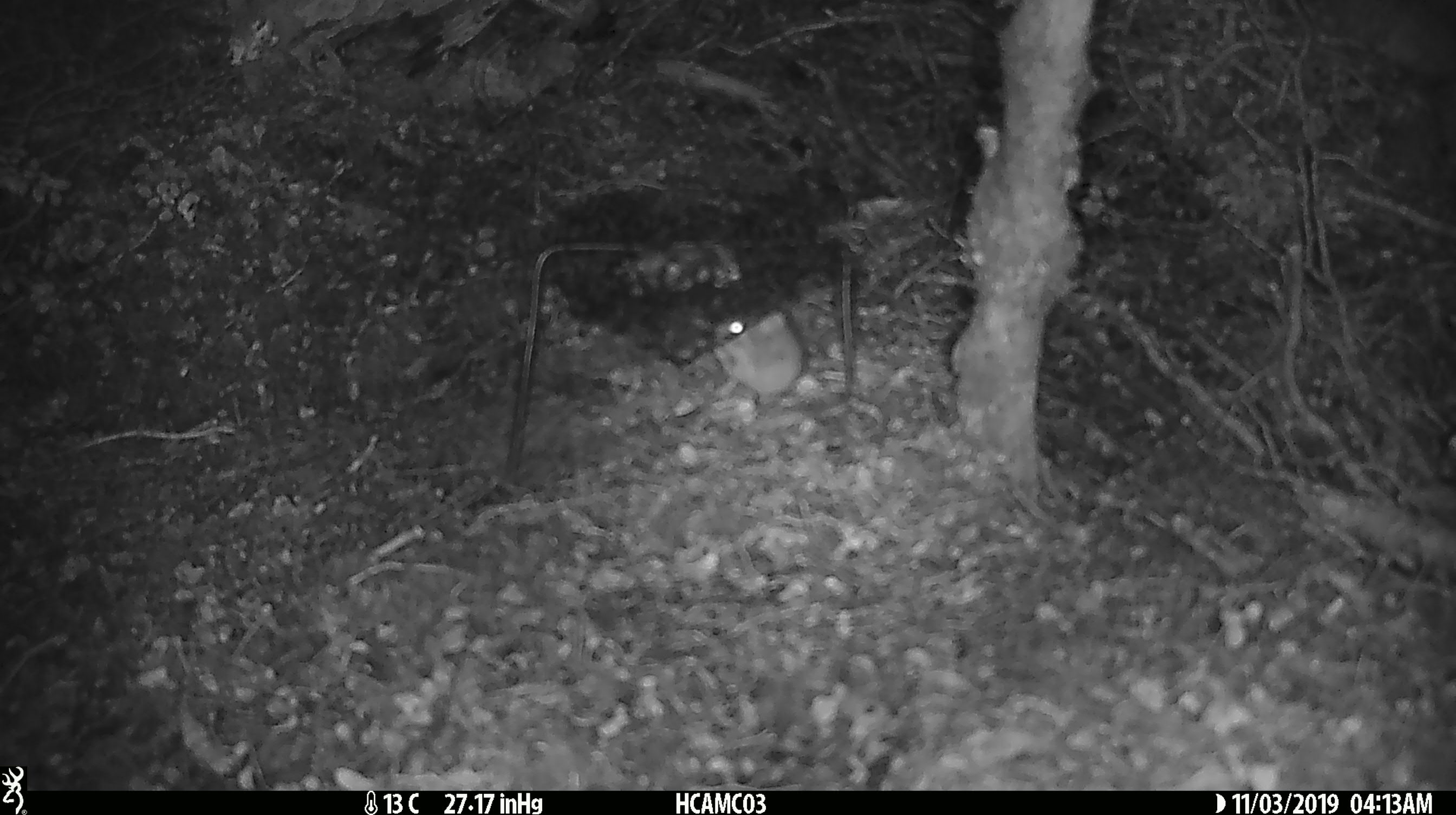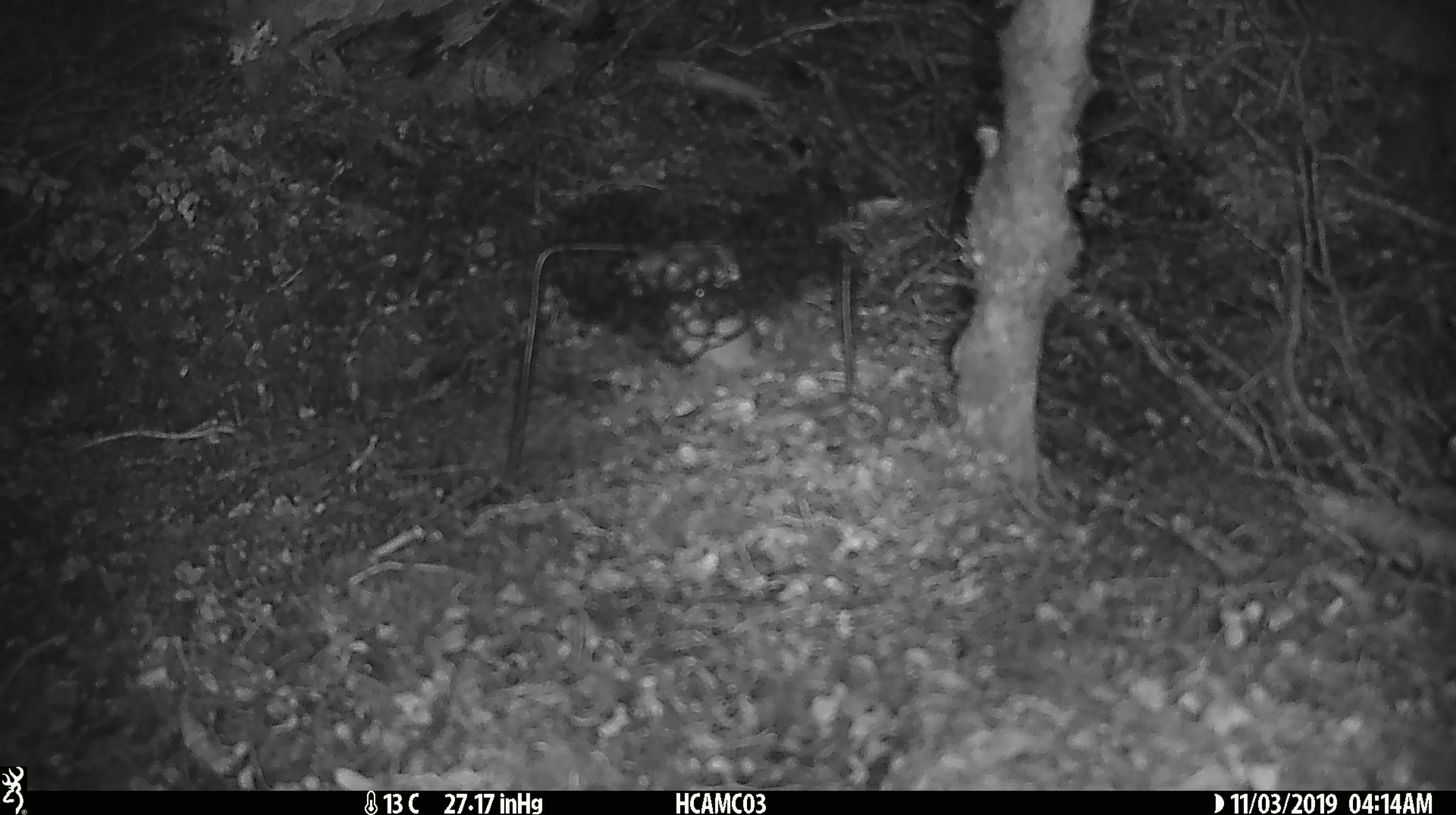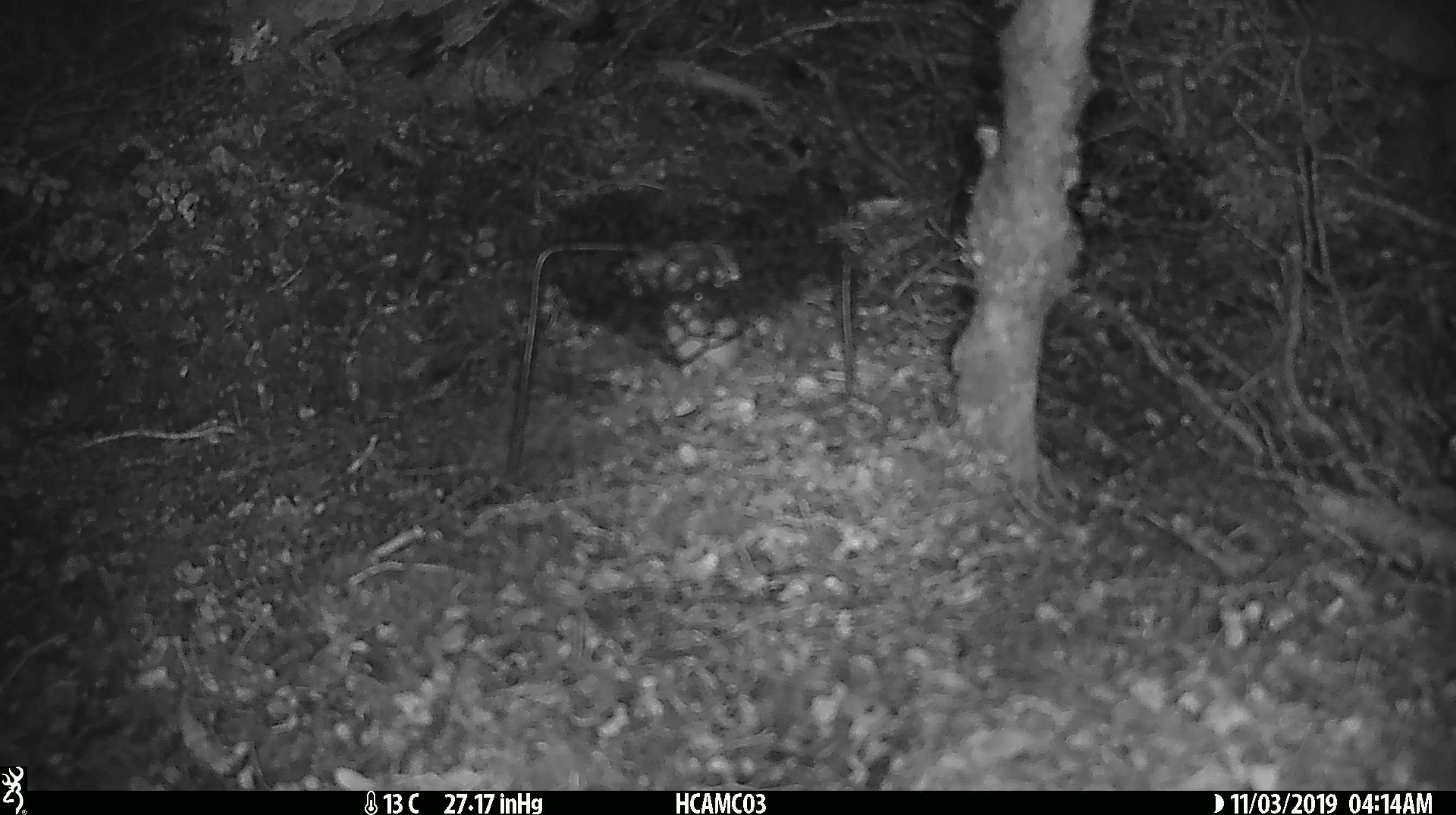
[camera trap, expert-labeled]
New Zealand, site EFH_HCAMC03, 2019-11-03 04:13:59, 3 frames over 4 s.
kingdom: Animalia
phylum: Chordata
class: Mammalia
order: Rodentia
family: Muridae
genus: Mus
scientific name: Mus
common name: mouse